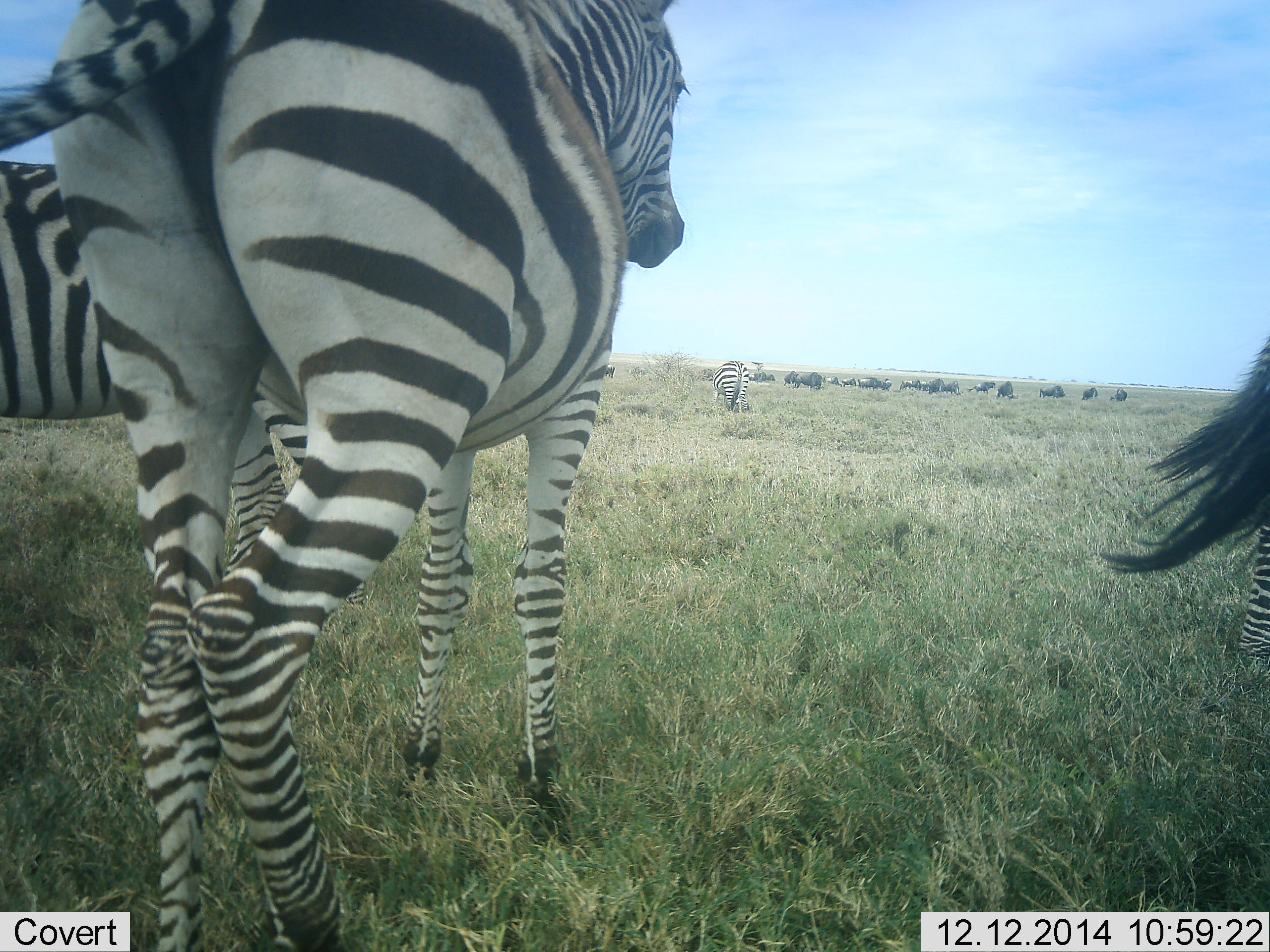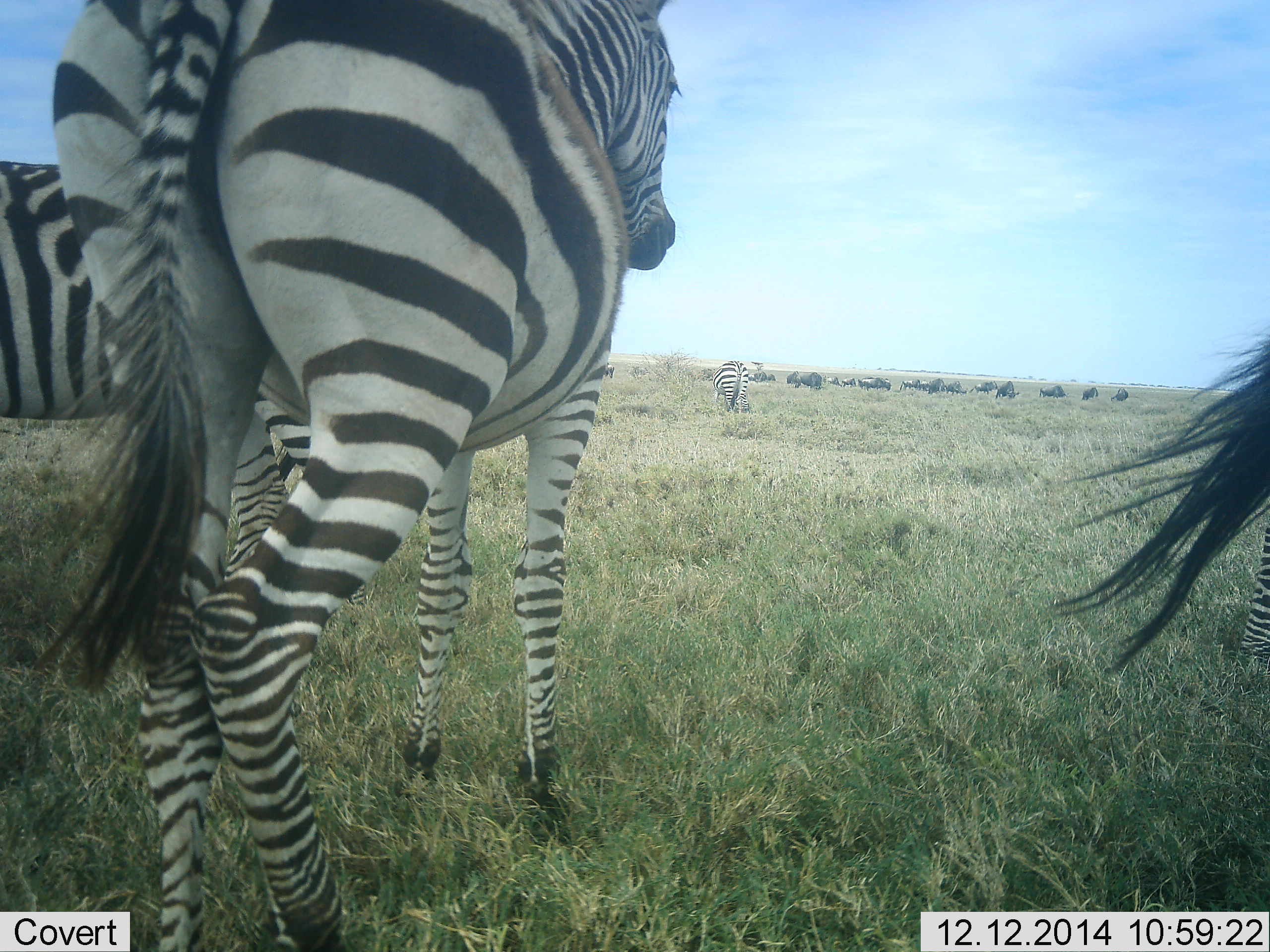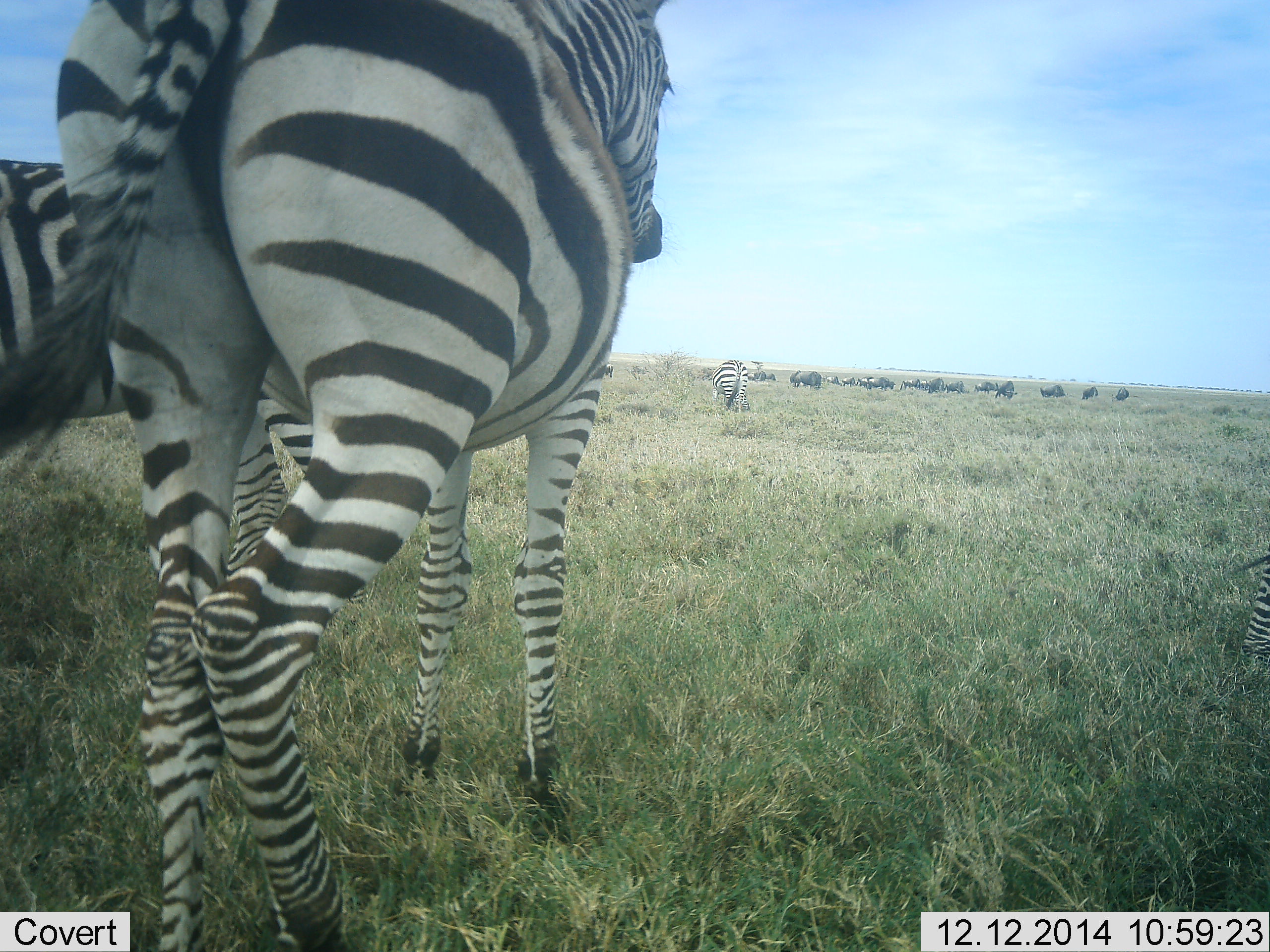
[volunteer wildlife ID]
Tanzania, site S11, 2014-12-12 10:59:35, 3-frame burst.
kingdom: Animalia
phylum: Chordata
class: Mammalia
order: Artiodactyla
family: Bovidae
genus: Connochaetes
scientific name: Connochaetes taurinus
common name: blue wildebeest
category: wildebeest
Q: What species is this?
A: Wildebeest (blue wildebeest) (Connochaetes taurinus).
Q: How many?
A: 11-50.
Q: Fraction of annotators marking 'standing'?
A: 50%.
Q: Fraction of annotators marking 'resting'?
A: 0%.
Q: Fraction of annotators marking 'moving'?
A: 20%.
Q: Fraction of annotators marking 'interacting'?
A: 0%.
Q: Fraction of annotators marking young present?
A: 0%.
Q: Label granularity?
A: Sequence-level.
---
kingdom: Animalia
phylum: Chordata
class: Mammalia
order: Perissodactyla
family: Equidae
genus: Equus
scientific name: Equus quagga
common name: plains zebra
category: zebra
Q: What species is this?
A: Zebra (plains zebra) (Equus quagga).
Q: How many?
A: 4.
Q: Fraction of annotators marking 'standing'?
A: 89%.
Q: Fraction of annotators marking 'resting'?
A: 6%.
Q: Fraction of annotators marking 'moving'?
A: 17%.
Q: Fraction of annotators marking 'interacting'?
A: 0%.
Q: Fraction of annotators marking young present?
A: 0%.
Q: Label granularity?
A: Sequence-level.